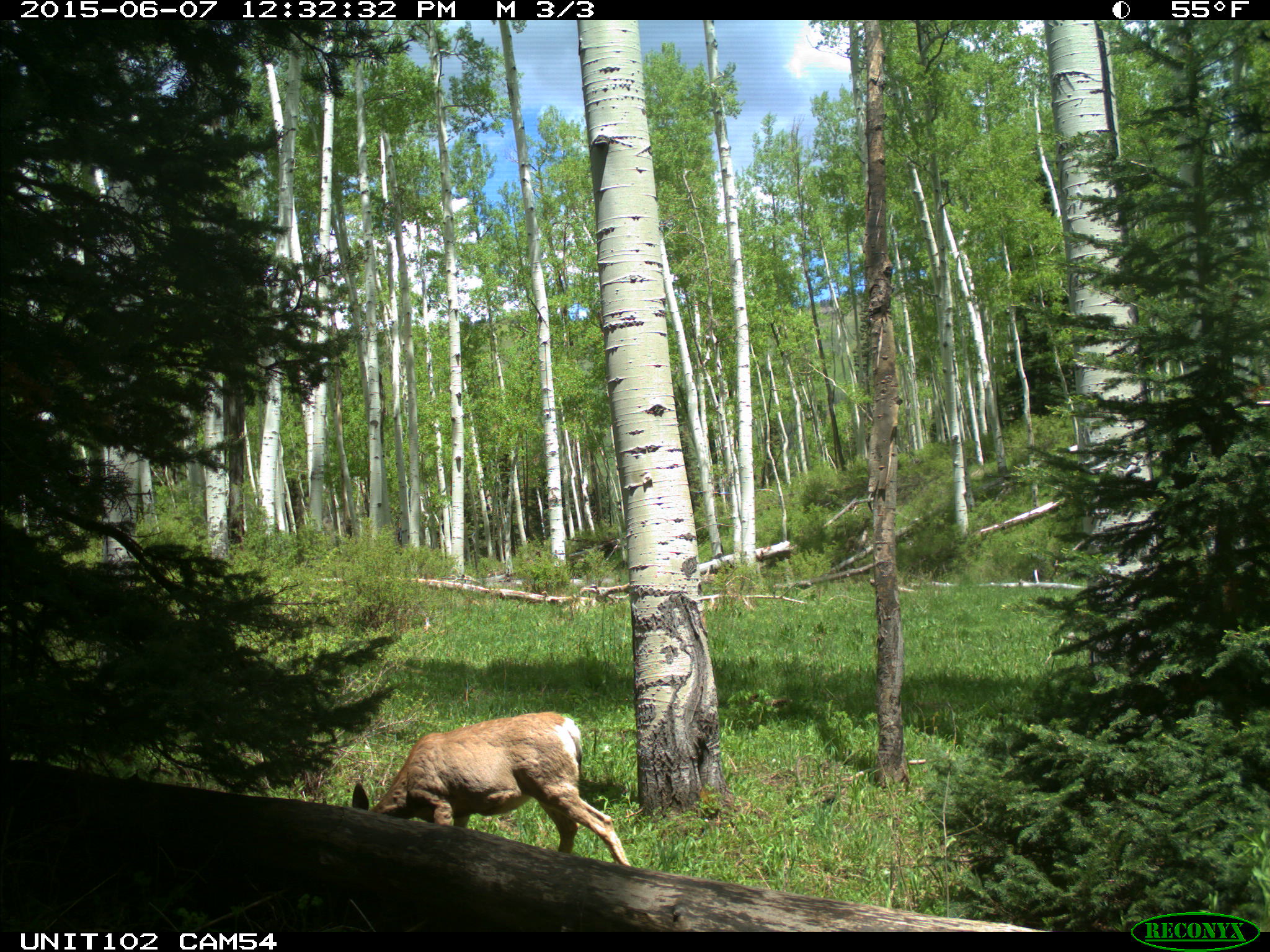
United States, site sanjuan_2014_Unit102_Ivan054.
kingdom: Animalia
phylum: Chordata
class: Mammalia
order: Artiodactyla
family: Cervidae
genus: Odocoileus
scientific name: Odocoileus hemionus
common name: mule deer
Odocoileus hemionus (mule deer).